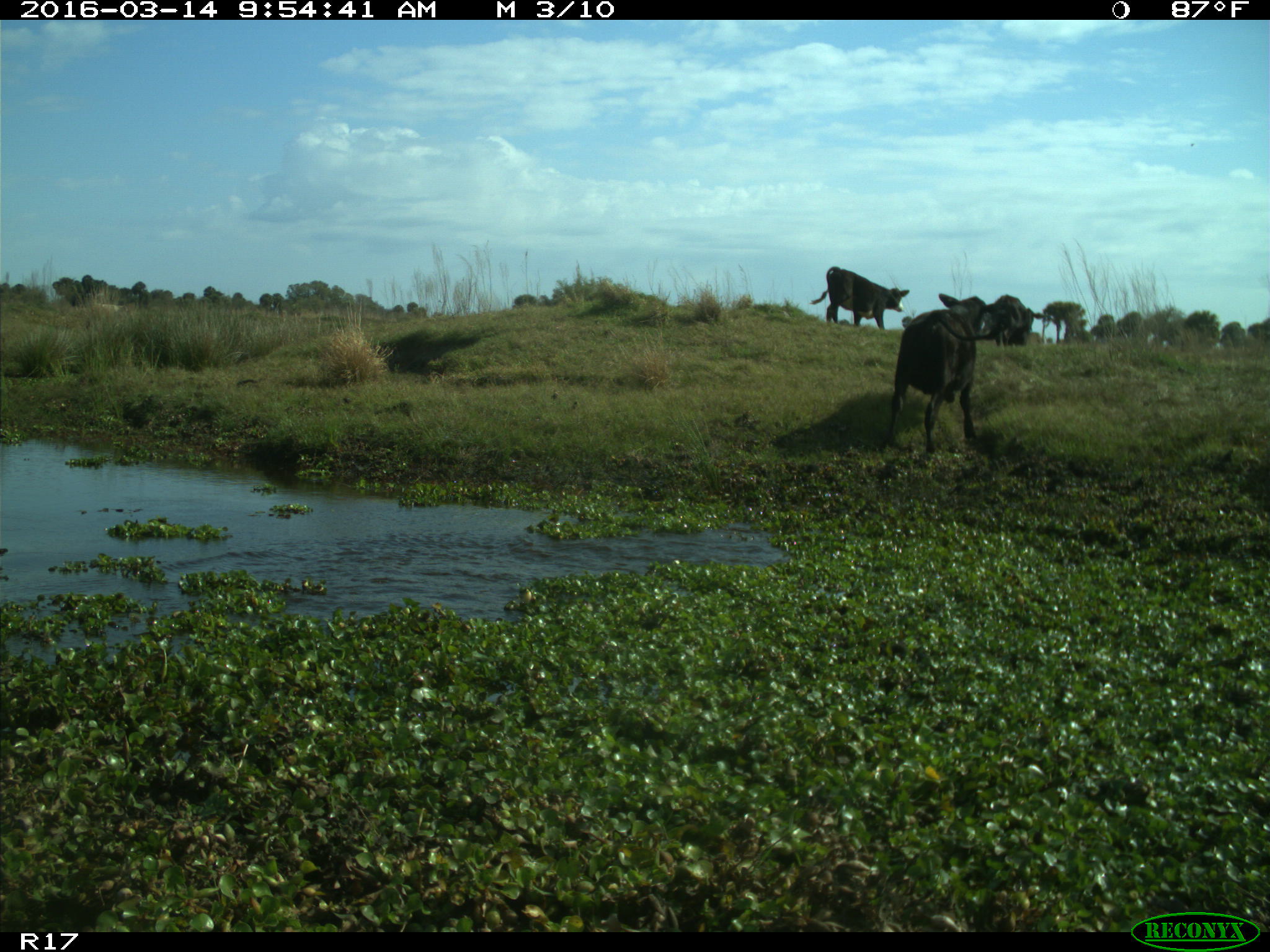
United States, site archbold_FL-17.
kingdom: Animalia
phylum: Chordata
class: Mammalia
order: Artiodactyla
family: Bovidae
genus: Bos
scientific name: Bos taurus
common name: domestic cow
Bos taurus (domestic cow).